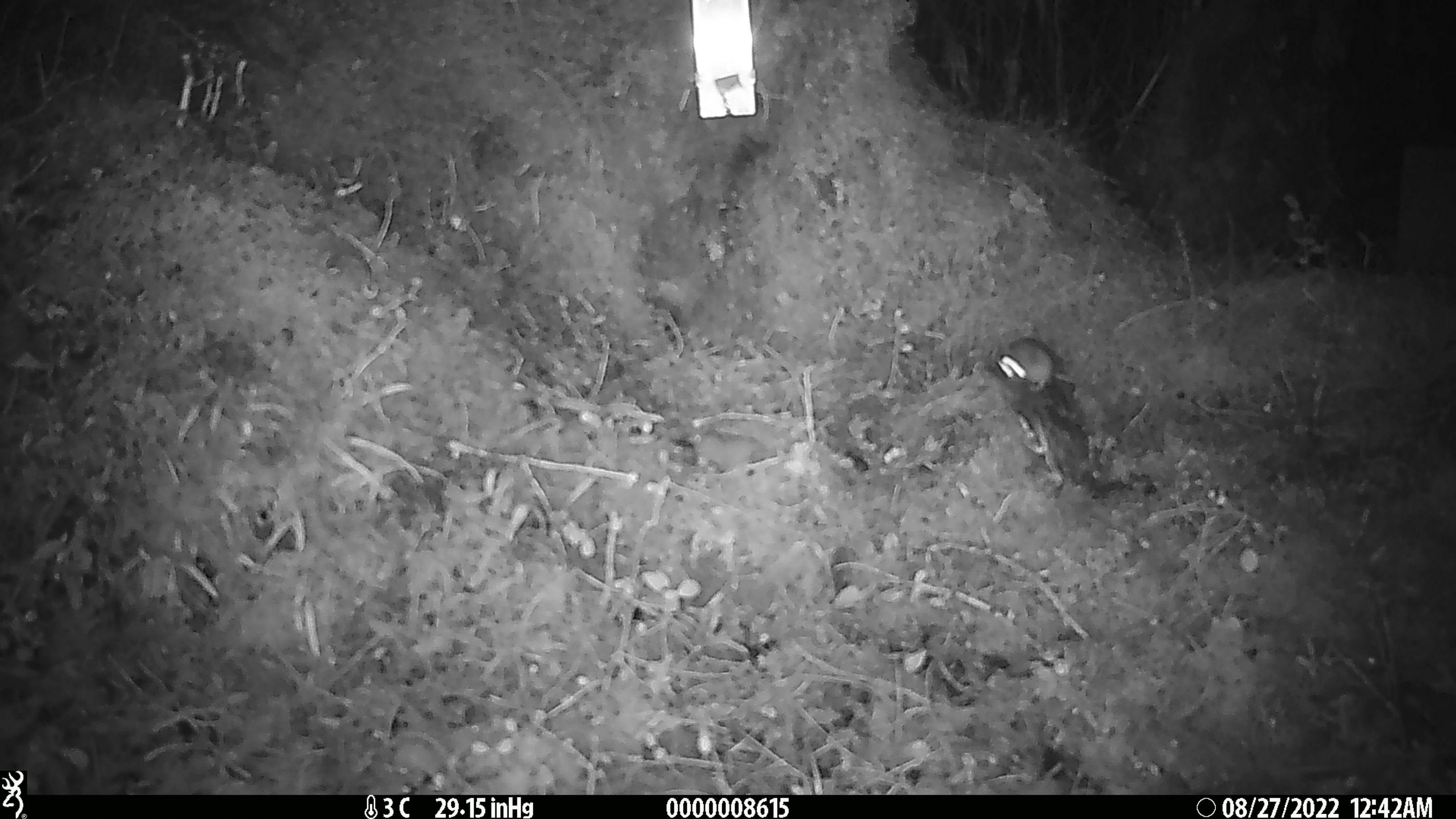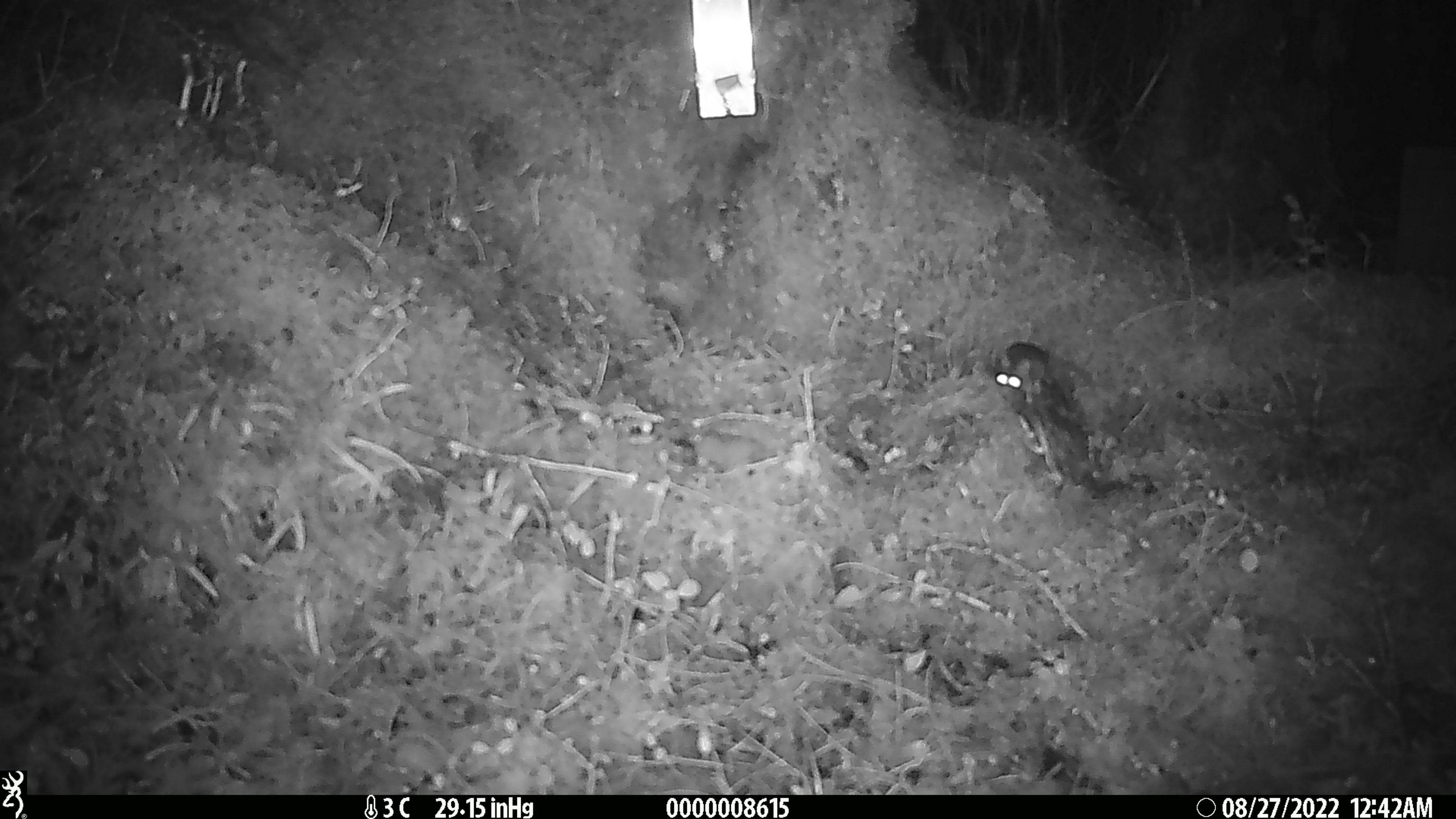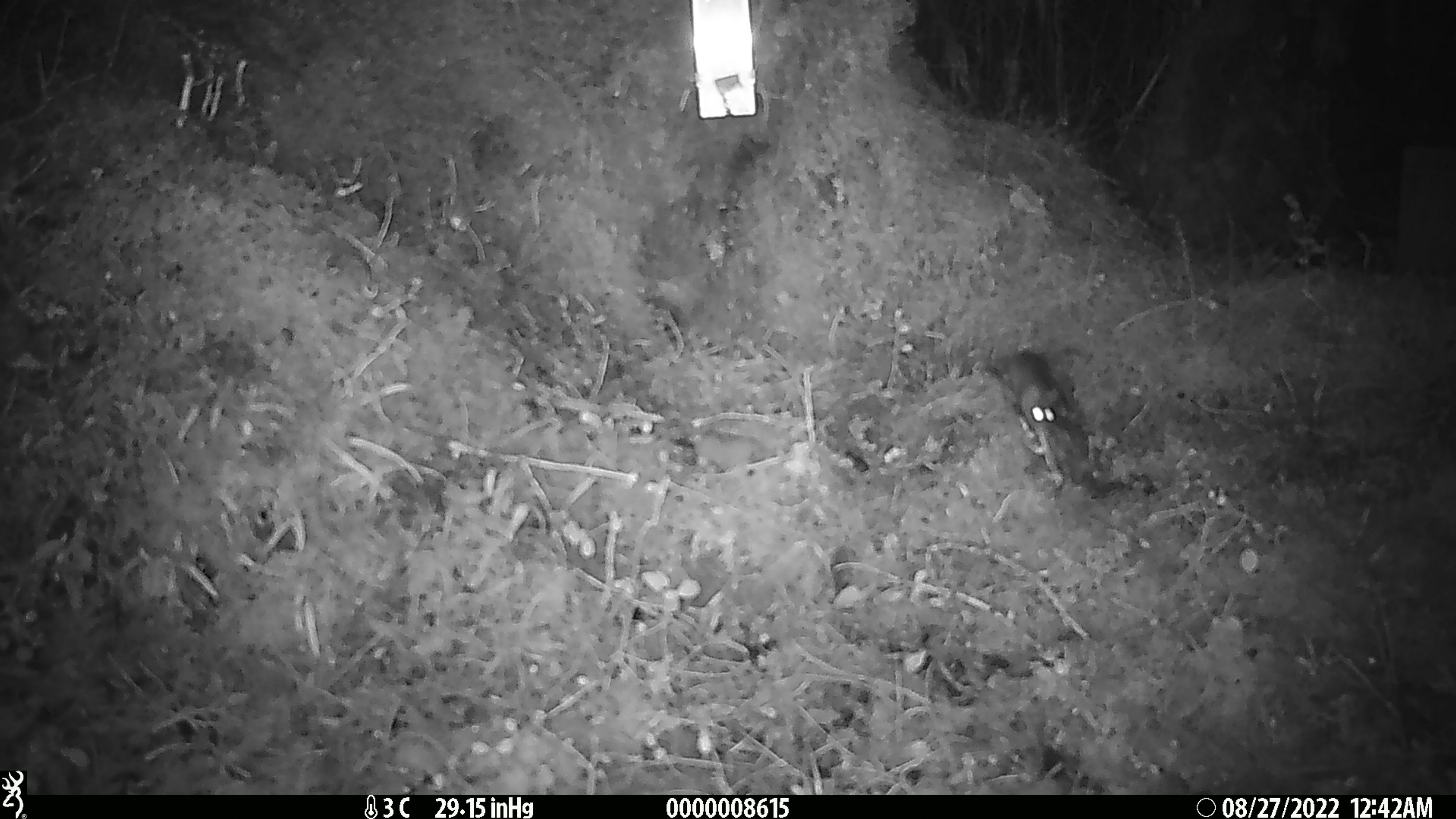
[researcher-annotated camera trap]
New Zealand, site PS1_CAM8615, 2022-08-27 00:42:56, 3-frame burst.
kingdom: Animalia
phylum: Chordata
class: Mammalia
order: Rodentia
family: Muridae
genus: Mus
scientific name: Mus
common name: mouse